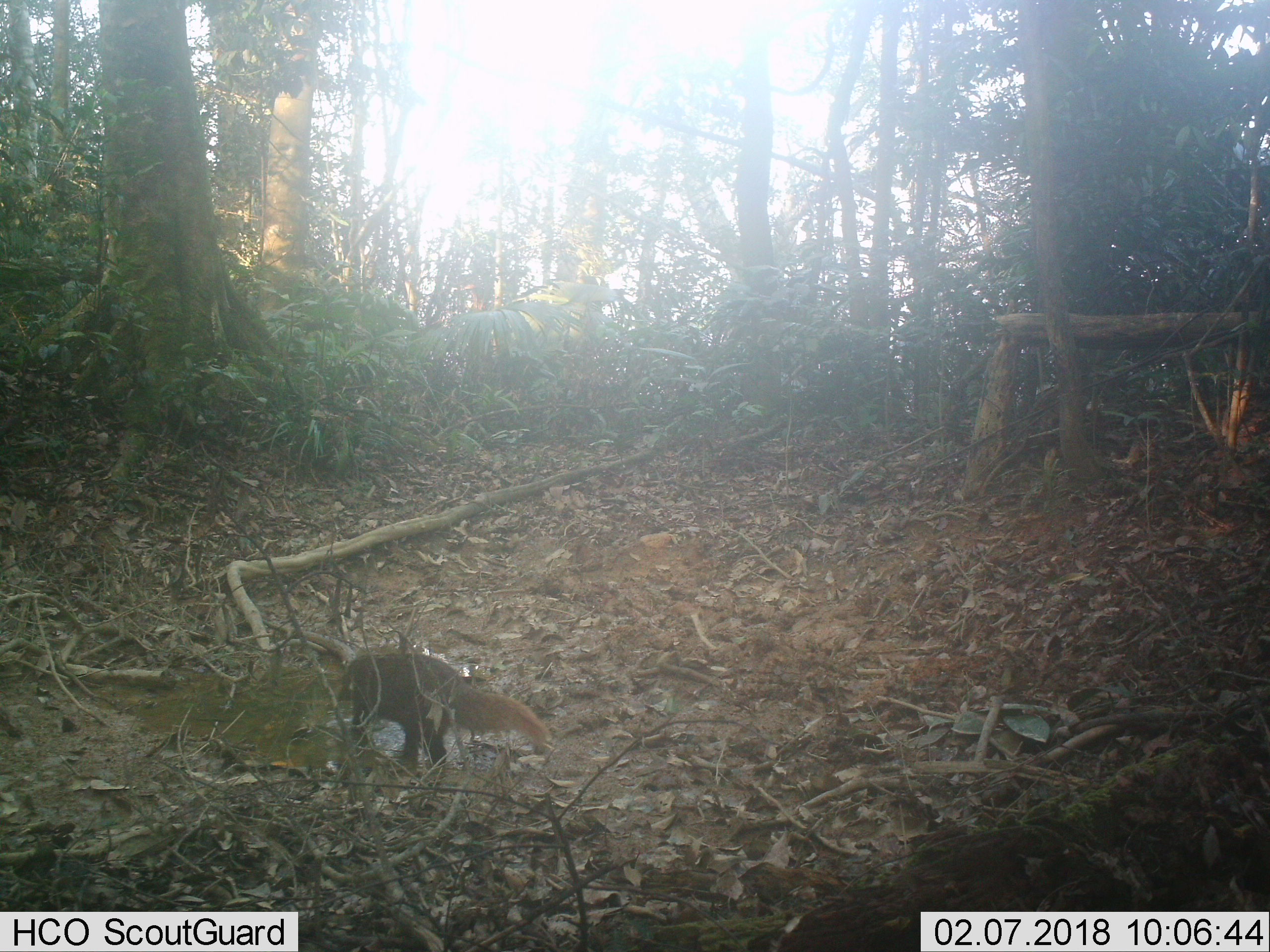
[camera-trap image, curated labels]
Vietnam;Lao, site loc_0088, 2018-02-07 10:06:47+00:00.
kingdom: Animalia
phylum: Chordata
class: Mammalia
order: Carnivora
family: Herpestidae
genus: Urva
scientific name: Urva urva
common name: crab-eating mongoose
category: crab eating mongoose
Crab eating mongoose (crab-eating mongoose) (Urva urva). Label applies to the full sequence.